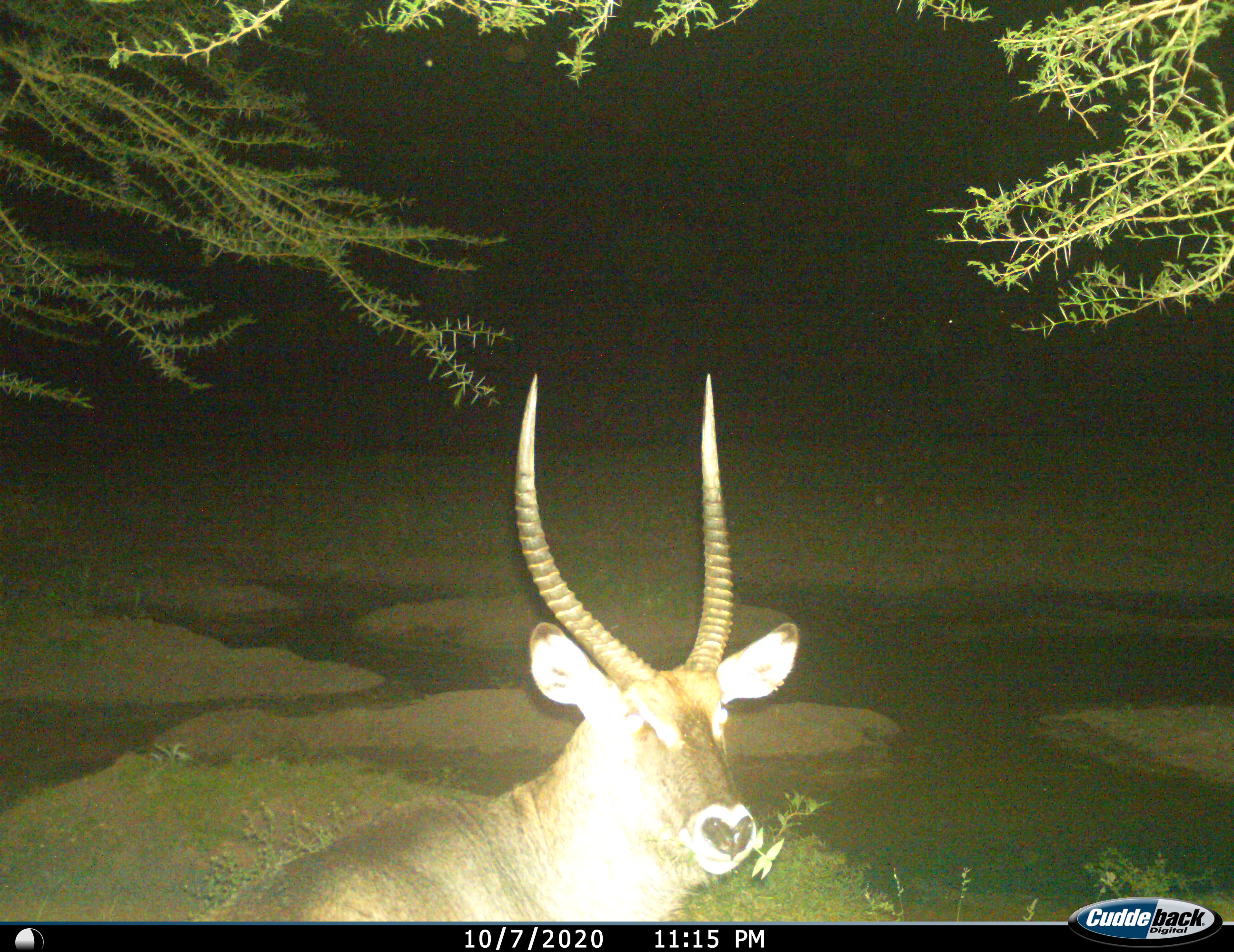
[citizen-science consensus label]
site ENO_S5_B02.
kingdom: Animalia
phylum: Chordata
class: Mammalia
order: Artiodactyla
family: Bovidae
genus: Kobus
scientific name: Kobus ellipsiprymnus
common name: waterbuck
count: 1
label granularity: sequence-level